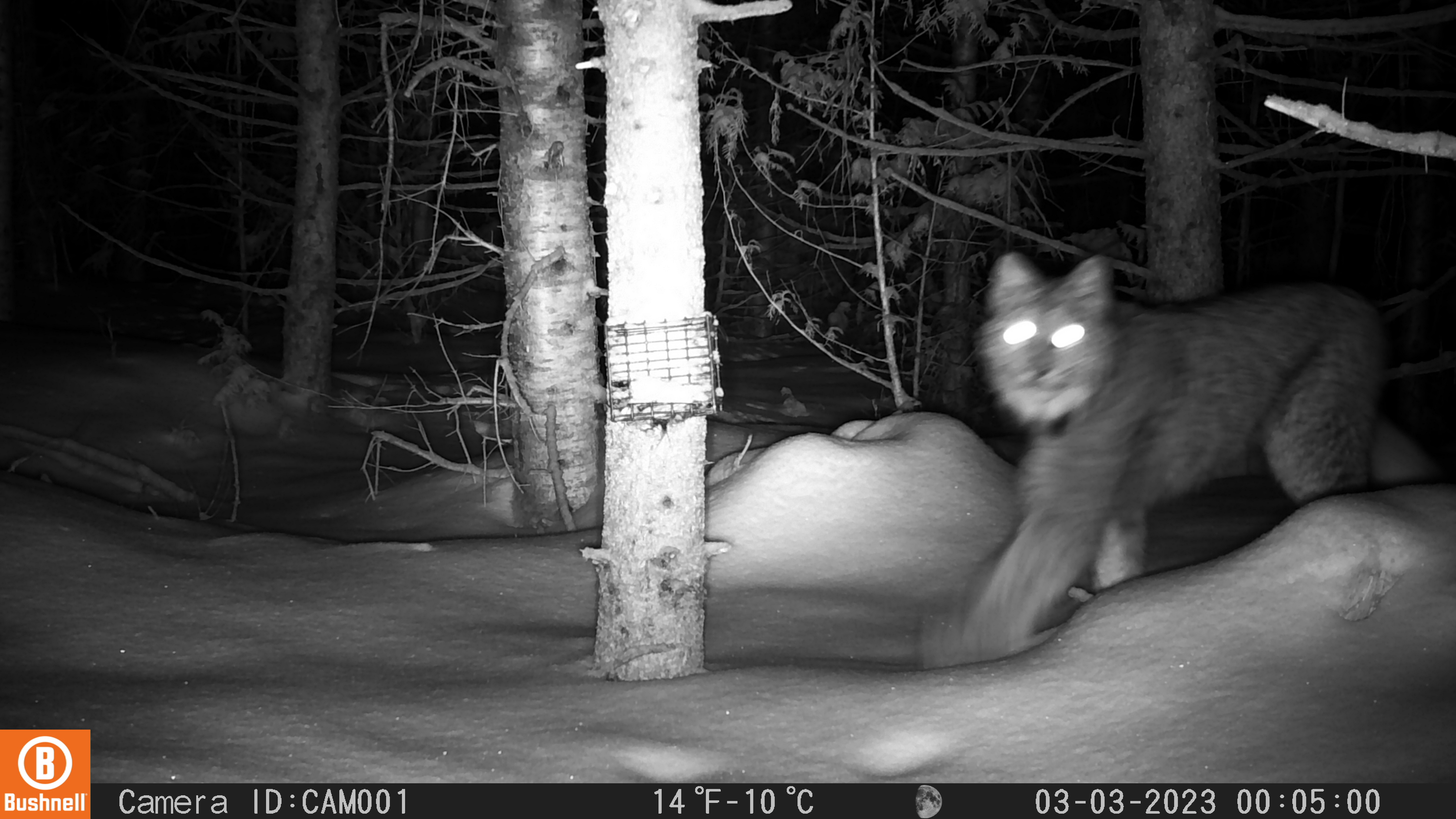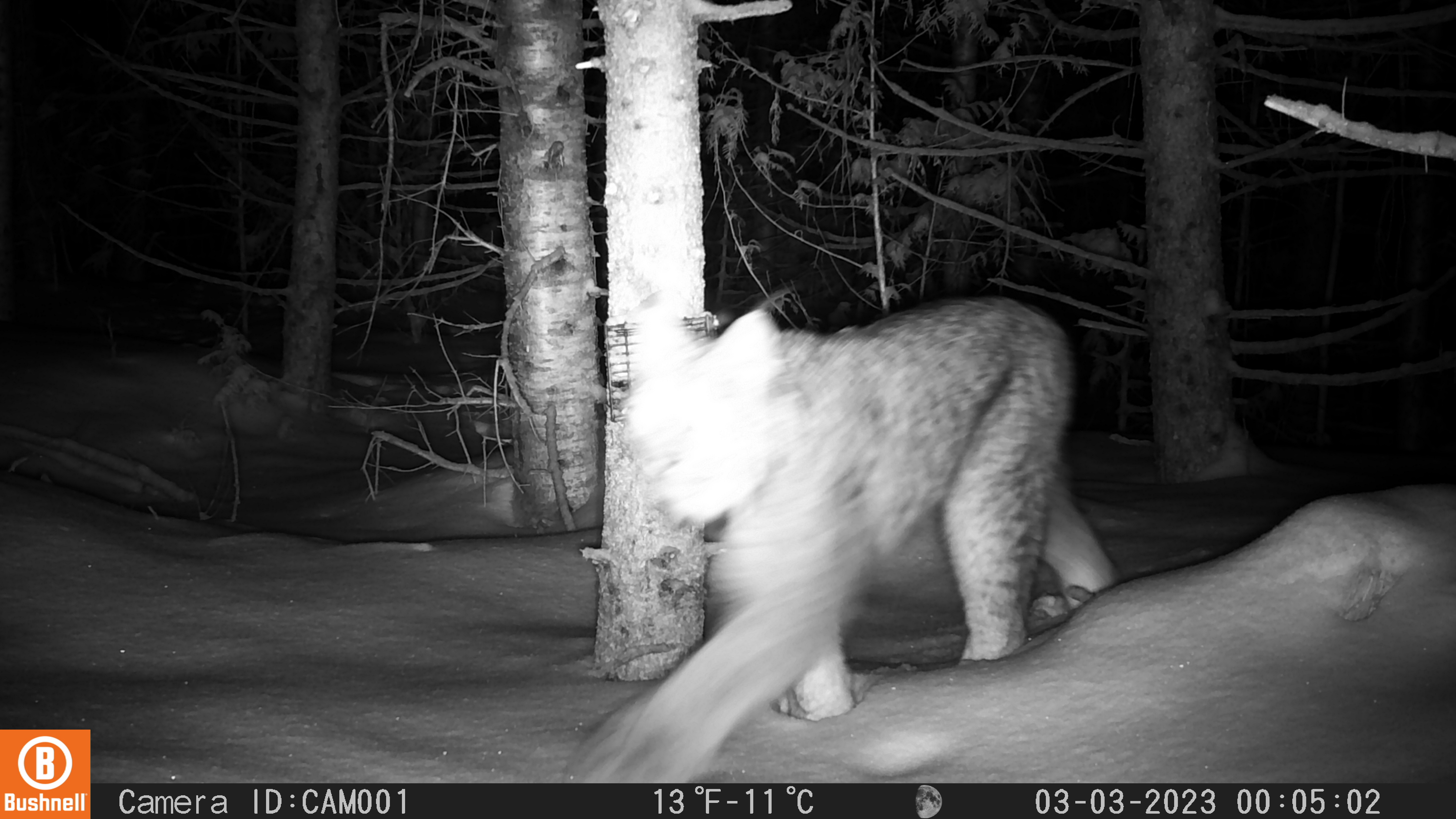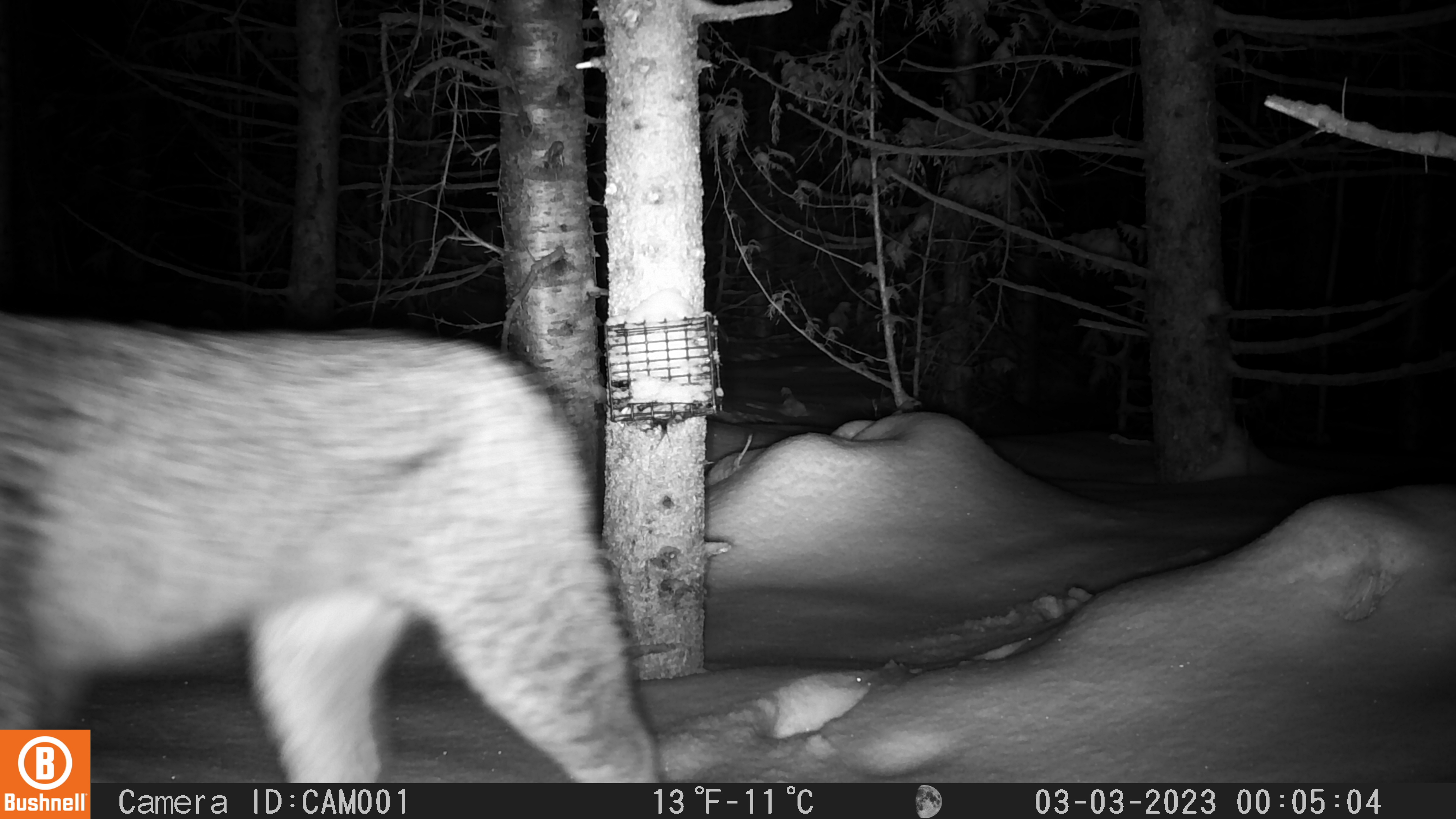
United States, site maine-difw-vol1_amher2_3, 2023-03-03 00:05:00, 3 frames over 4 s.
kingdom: Animalia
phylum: Chordata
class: Mammalia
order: Carnivora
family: Felidae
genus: Lynx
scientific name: Lynx canadensis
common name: canada lynx